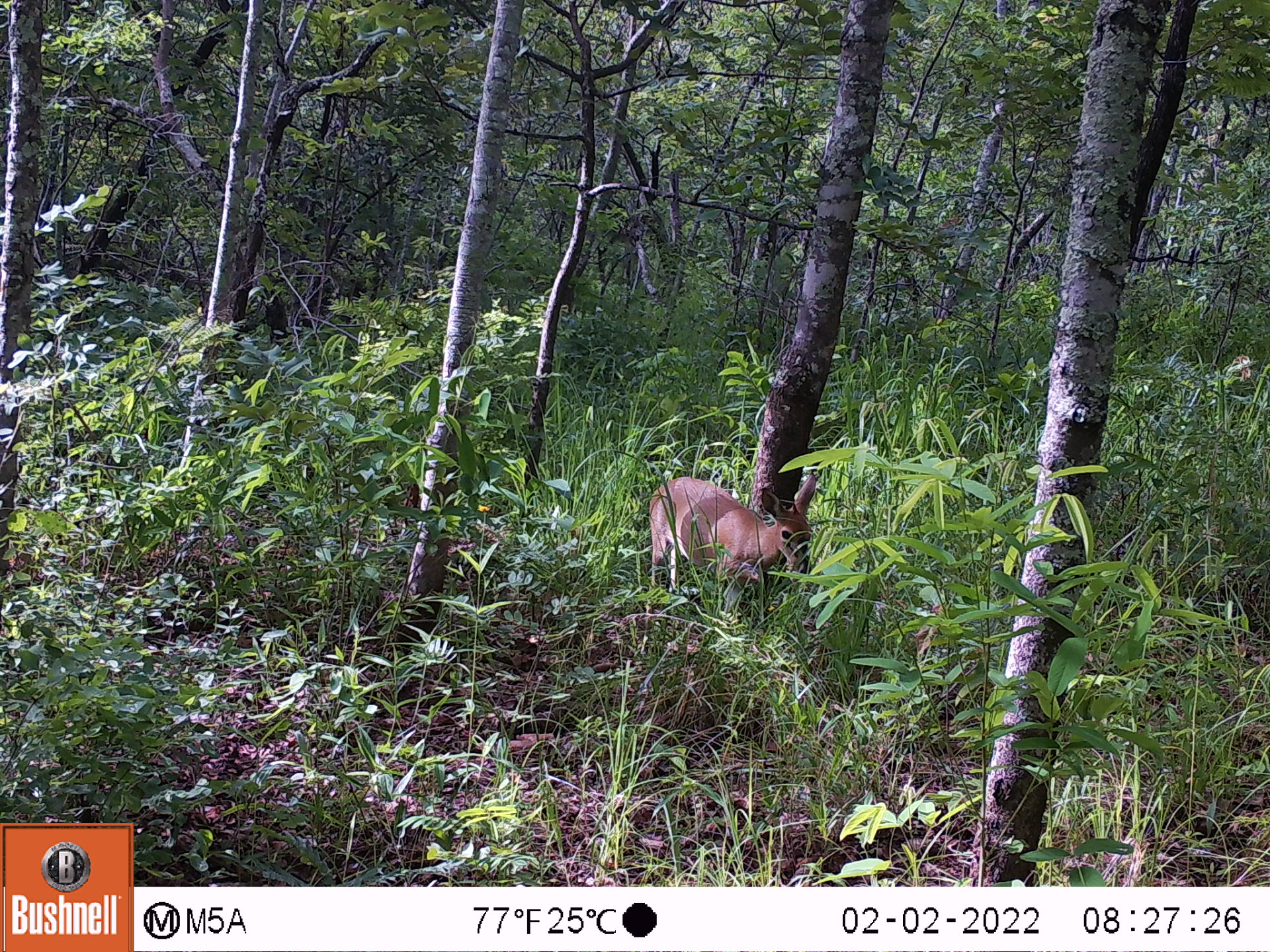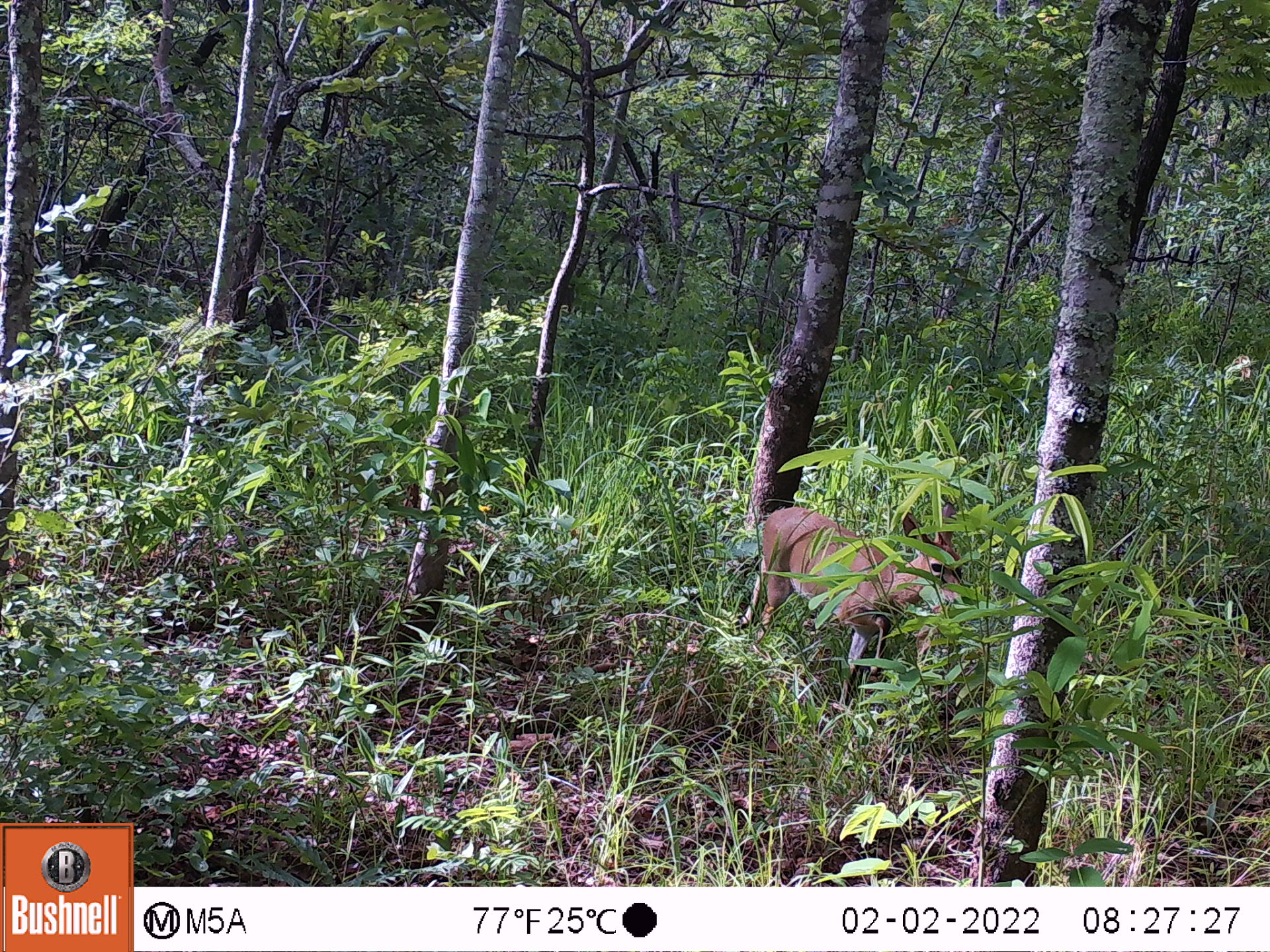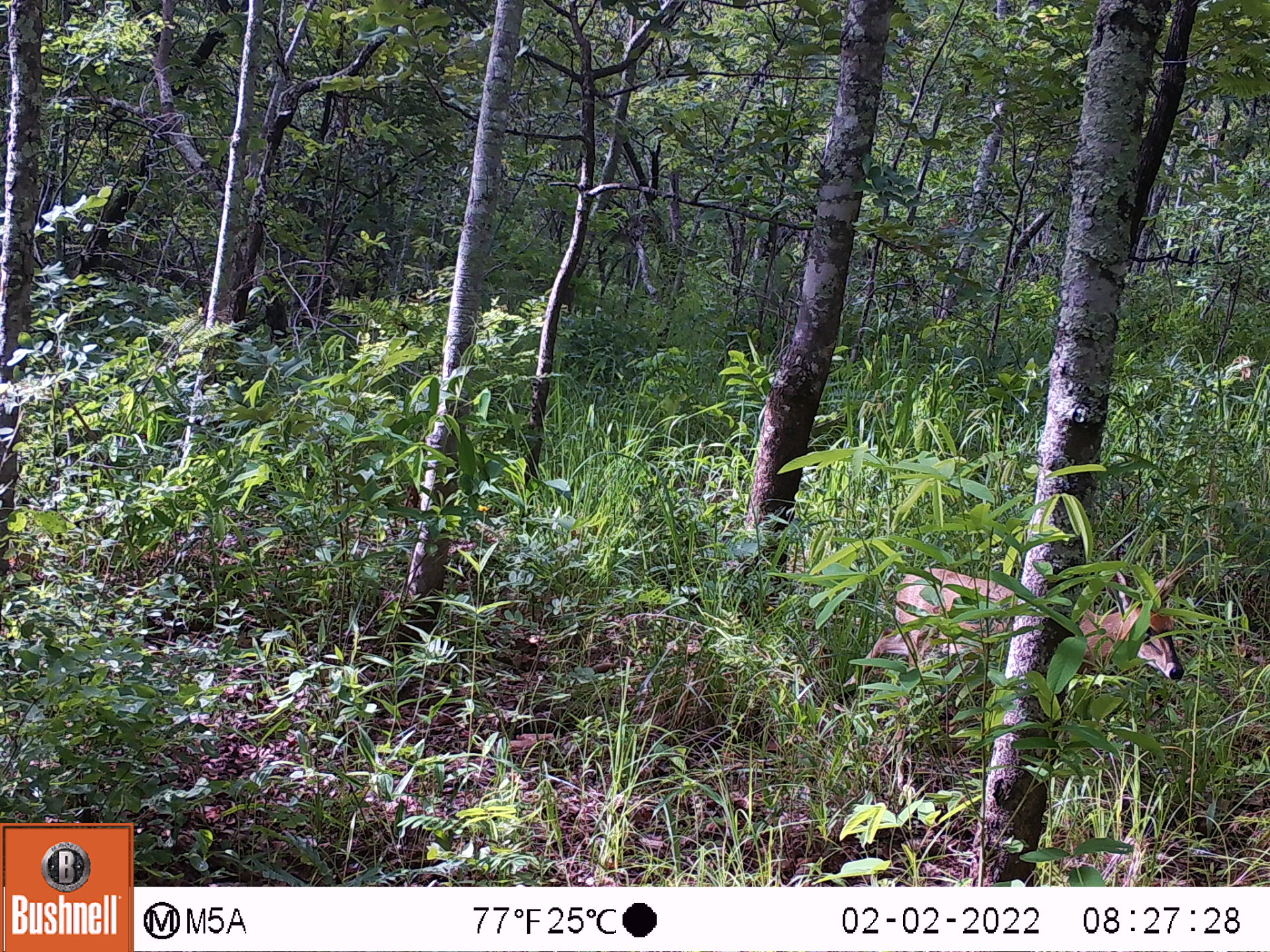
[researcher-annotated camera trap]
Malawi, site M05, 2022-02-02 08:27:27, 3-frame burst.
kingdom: Animalia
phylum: Chordata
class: Mammalia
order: Artiodactyla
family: Bovidae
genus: Sylvicapra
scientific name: Sylvicapra grimmia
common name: common duiker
Common duiker (Sylvicapra grimmia), count 1.